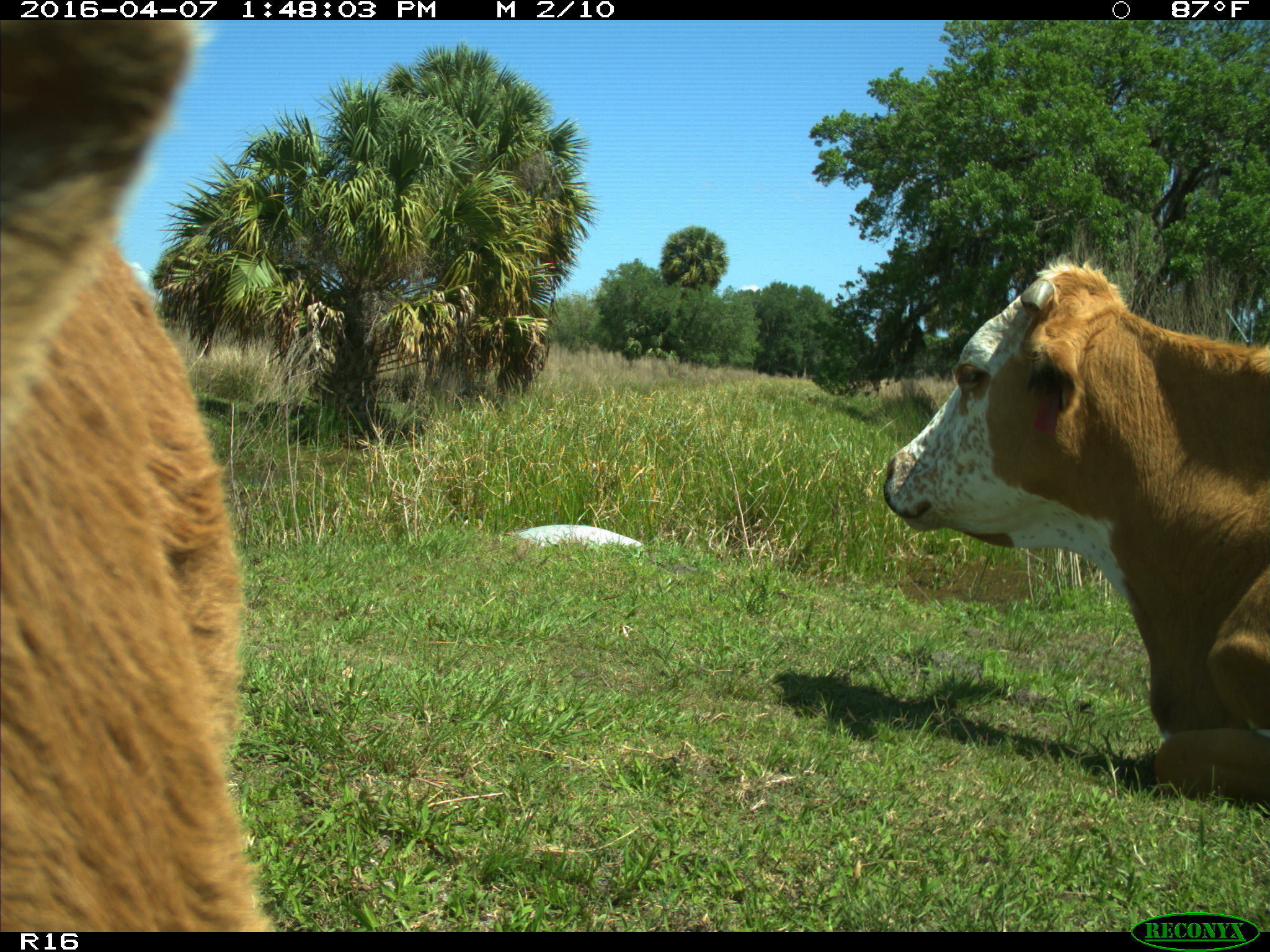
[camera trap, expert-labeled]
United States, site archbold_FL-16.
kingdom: Animalia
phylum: Chordata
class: Mammalia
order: Artiodactyla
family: Bovidae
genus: Bos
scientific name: Bos taurus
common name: domestic cow